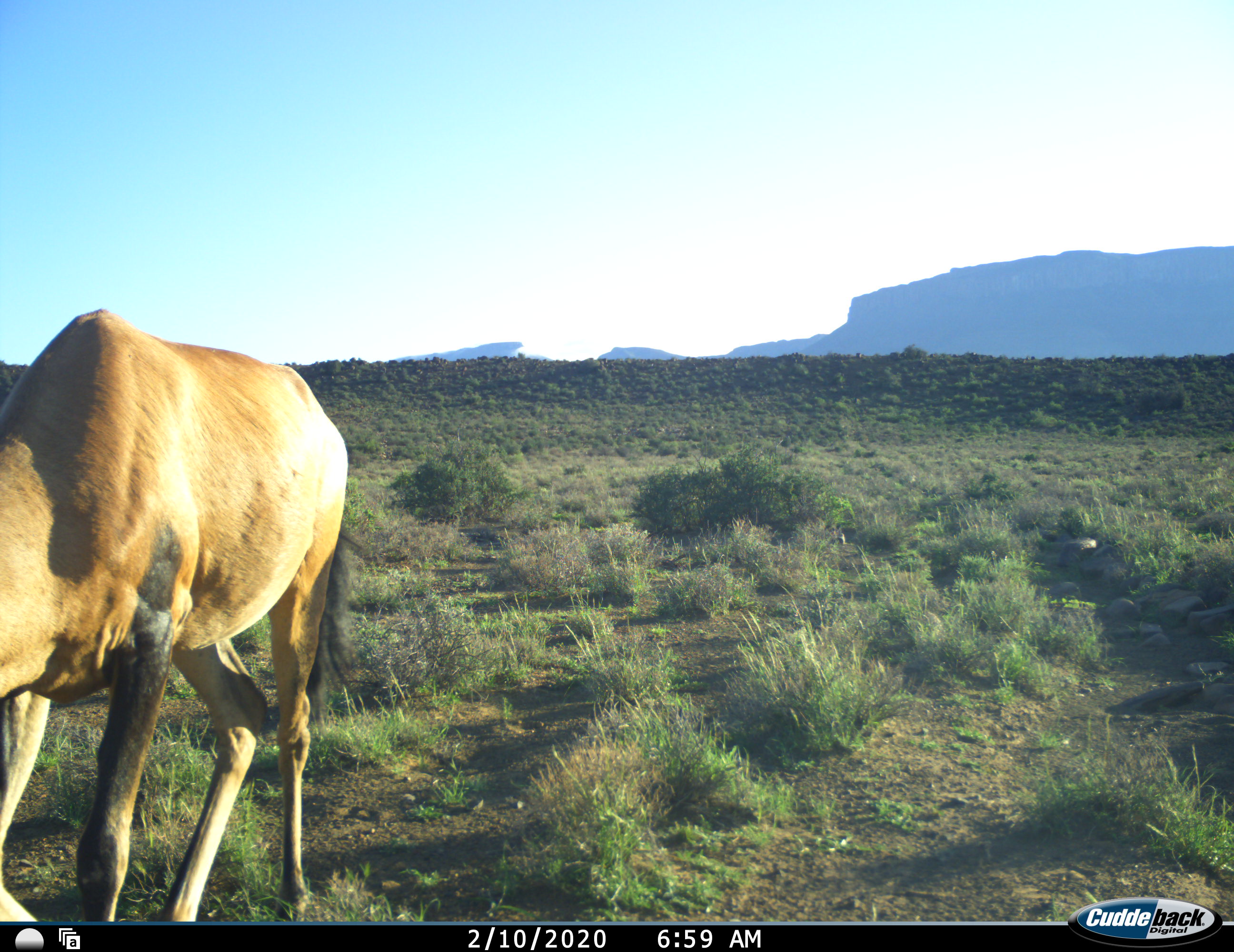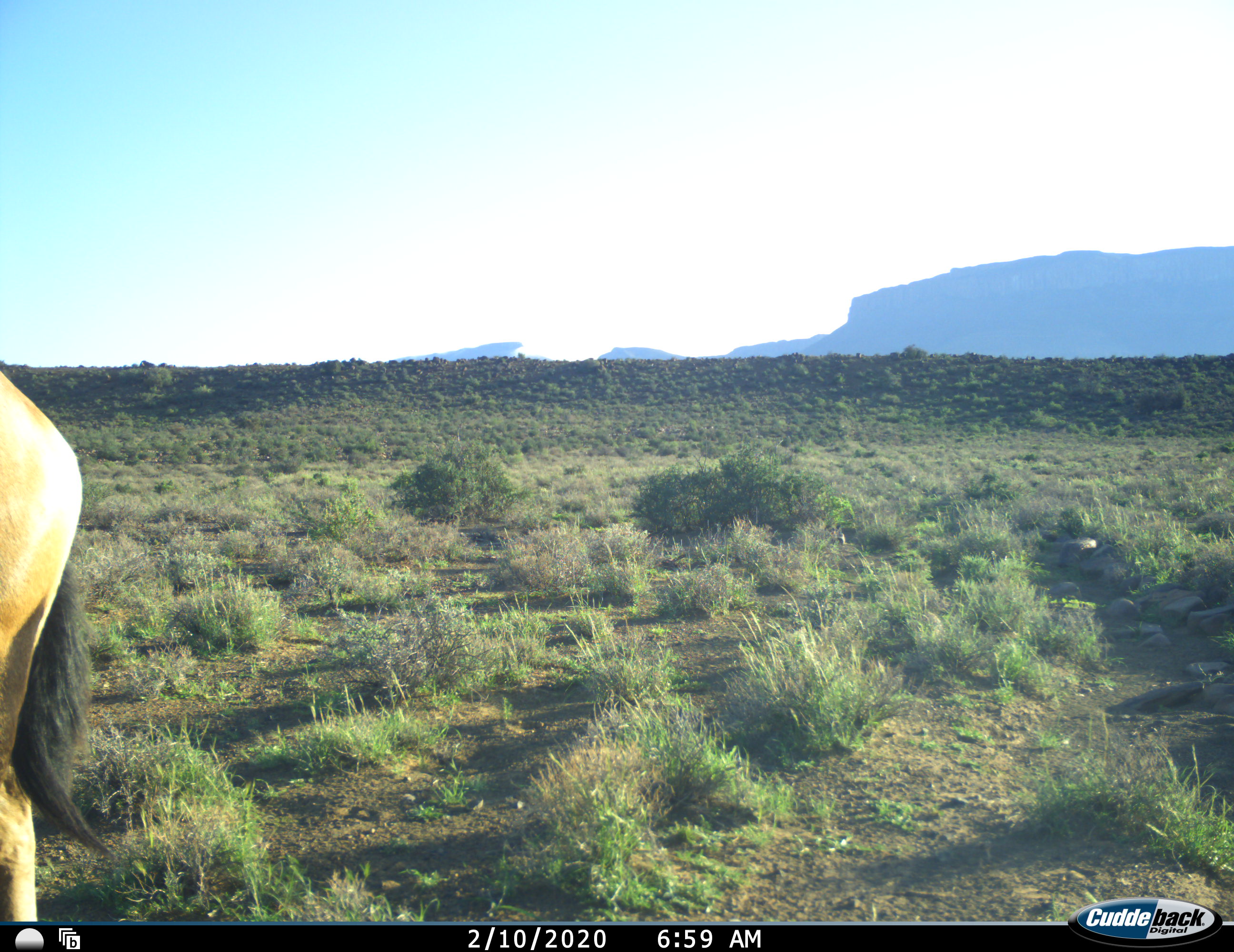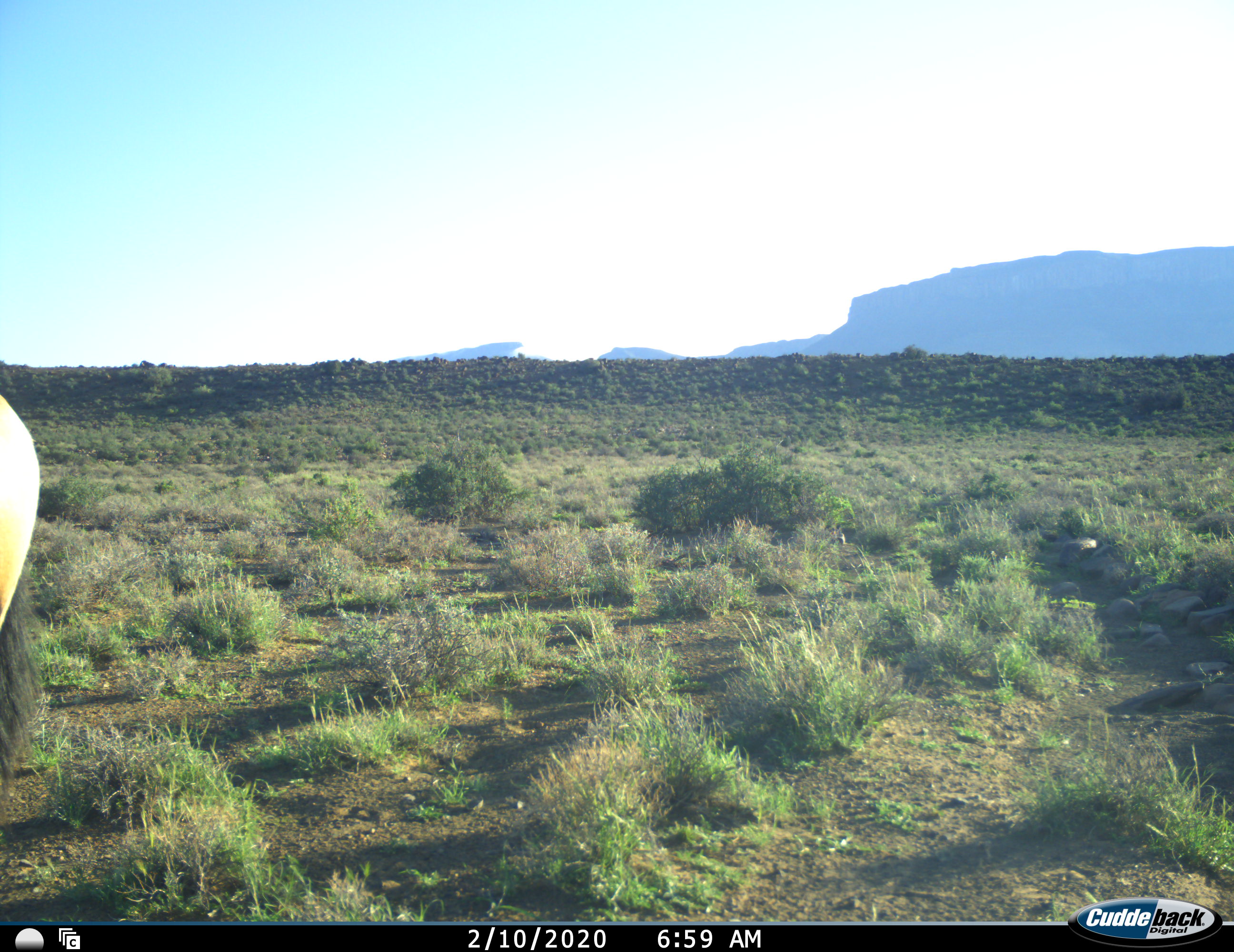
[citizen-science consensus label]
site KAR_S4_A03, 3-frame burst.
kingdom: Animalia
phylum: Chordata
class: Mammalia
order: Artiodactyla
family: Bovidae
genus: Alcelaphus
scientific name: Alcelaphus buselaphus caama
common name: red hartebeest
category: hartebeestred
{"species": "hartebeestred (red hartebeest) (Alcelaphus buselaphus caama)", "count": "1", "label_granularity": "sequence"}